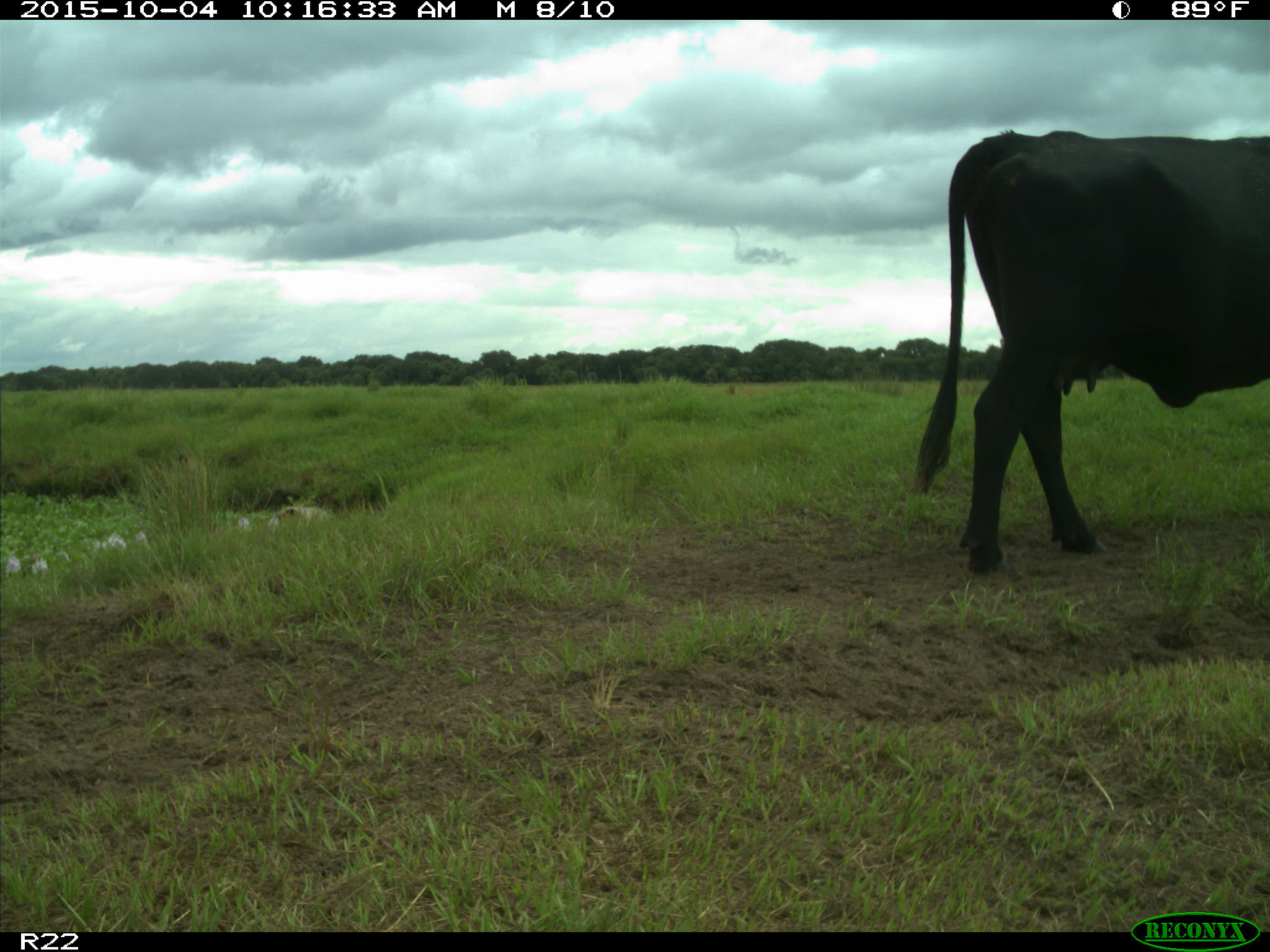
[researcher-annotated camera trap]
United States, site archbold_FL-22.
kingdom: Animalia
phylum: Chordata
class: Mammalia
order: Artiodactyla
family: Bovidae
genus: Bos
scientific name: Bos taurus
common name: domestic cow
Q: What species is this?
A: Bos taurus (domestic cow).